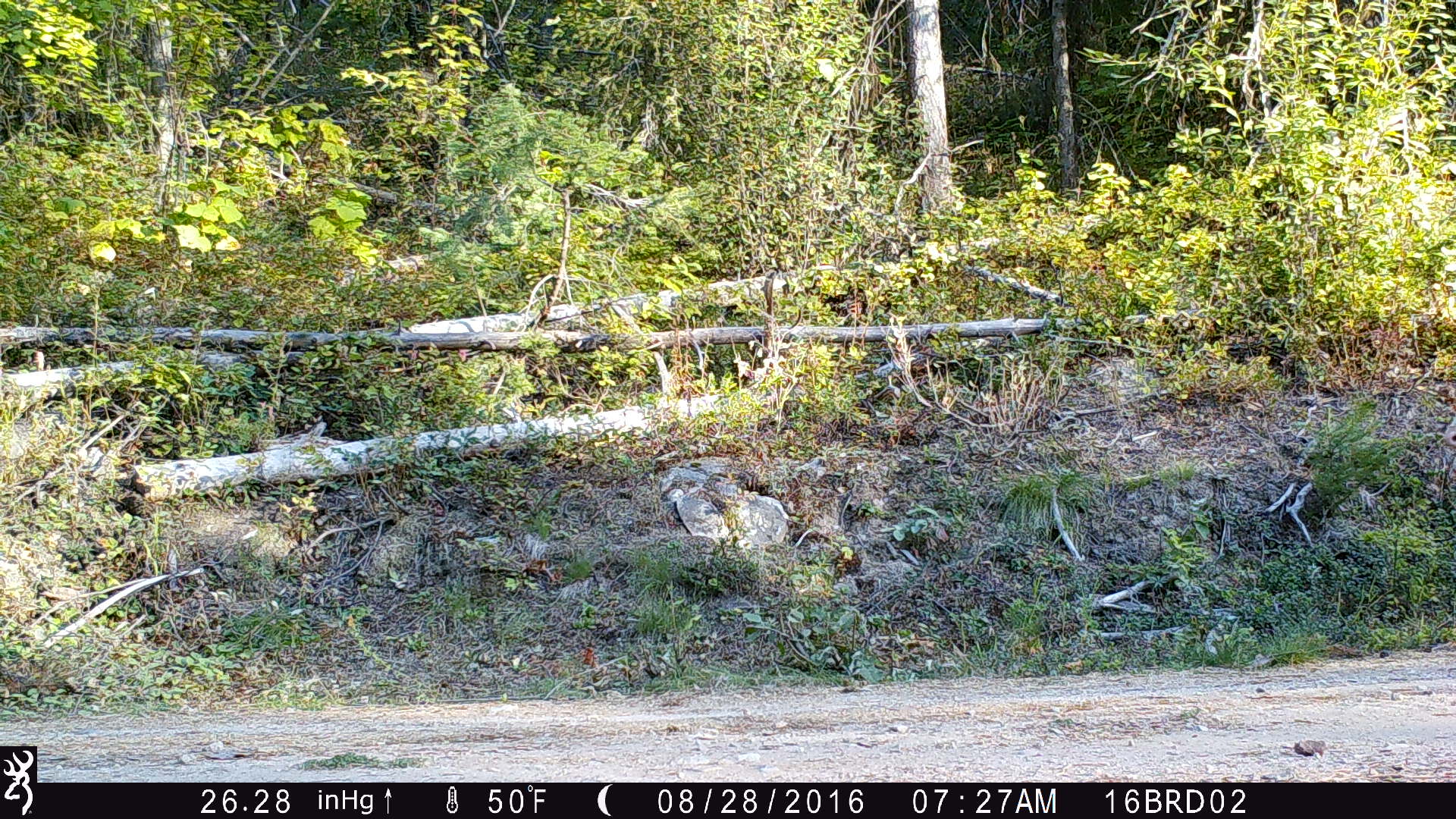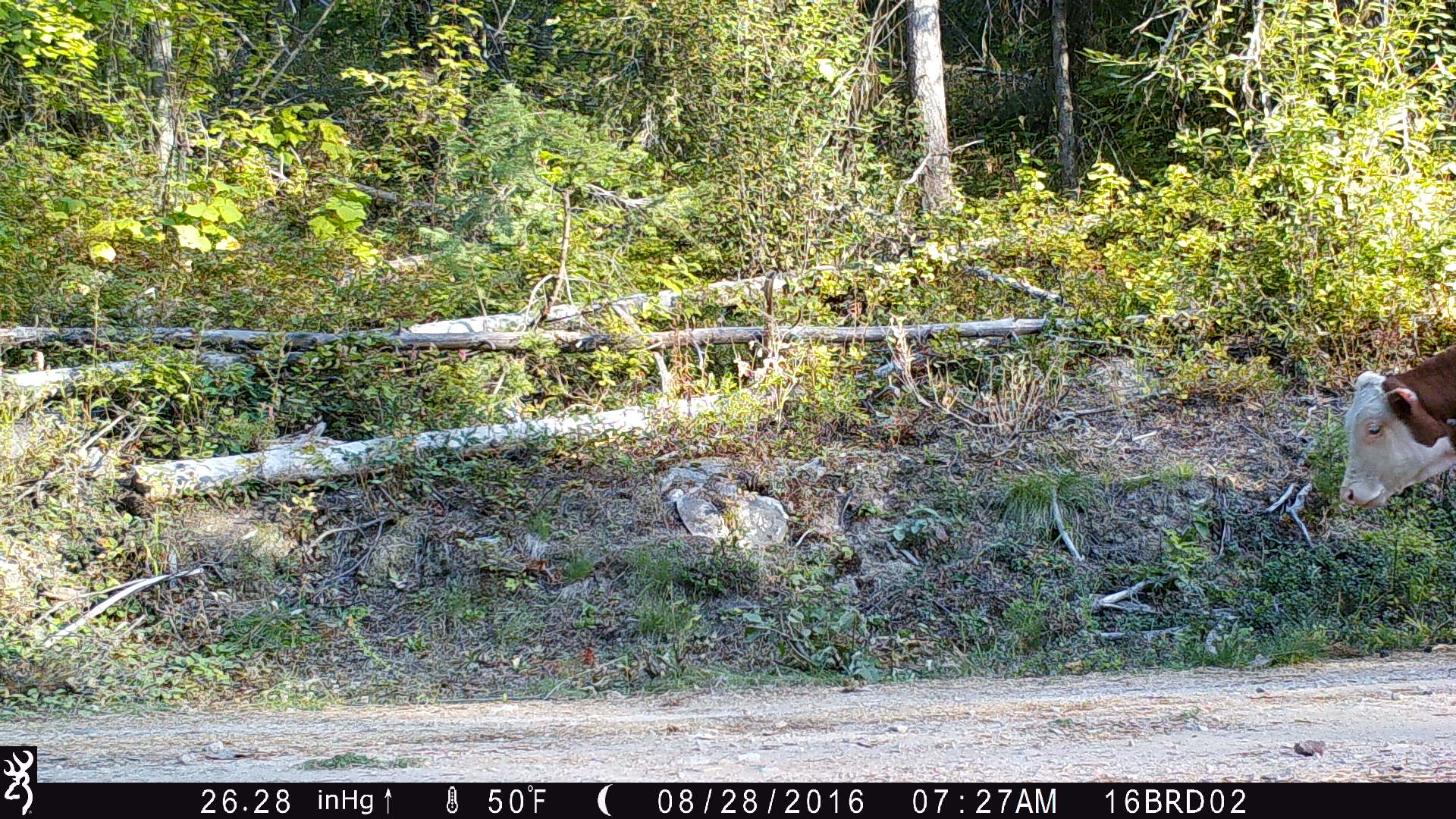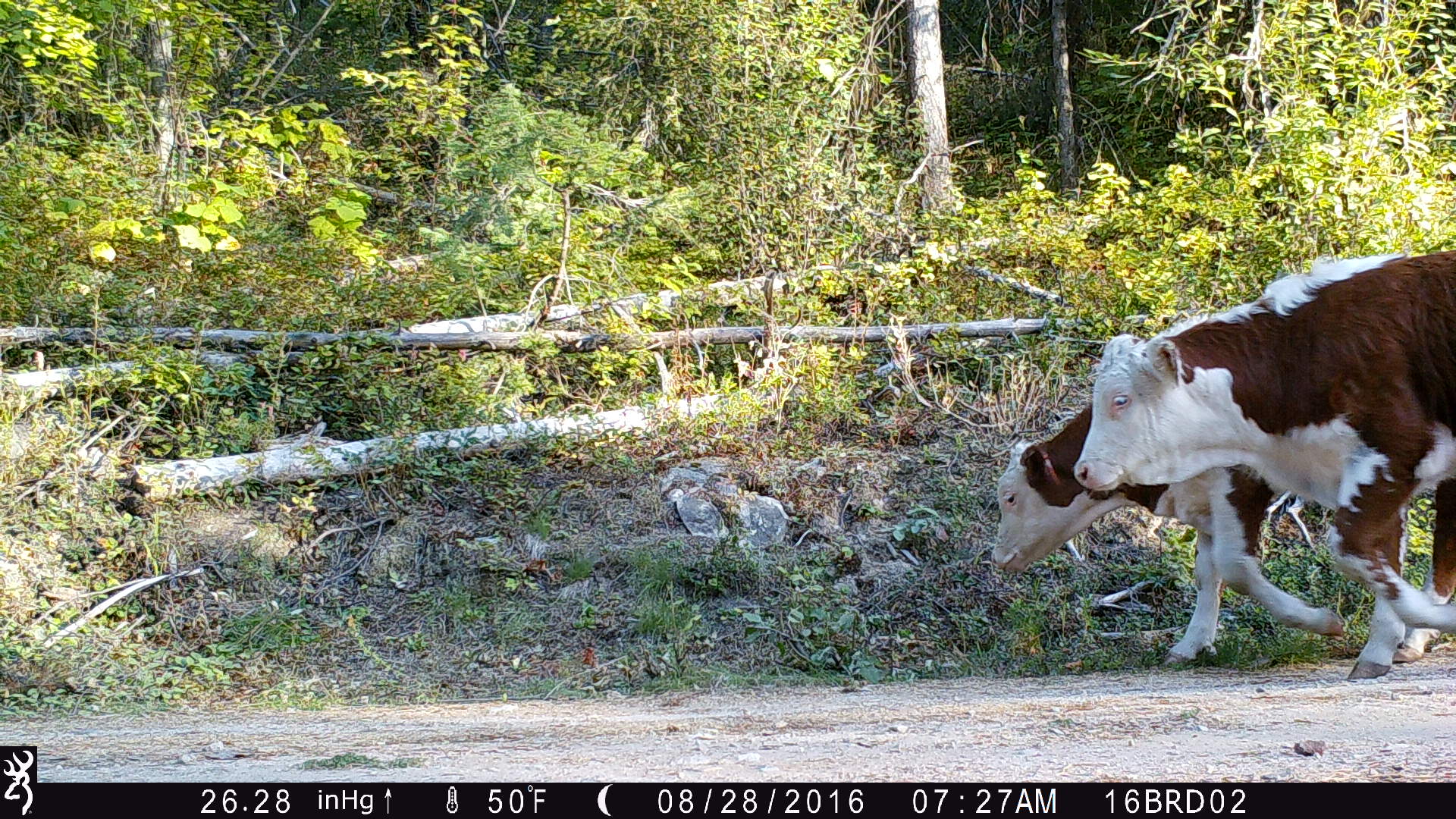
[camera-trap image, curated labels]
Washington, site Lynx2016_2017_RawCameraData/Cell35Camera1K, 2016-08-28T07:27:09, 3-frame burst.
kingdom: Animalia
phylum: Chordata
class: Mammalia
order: Artiodactyla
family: Bovidae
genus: Bos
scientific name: Bos taurus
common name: domestic cattle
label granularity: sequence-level